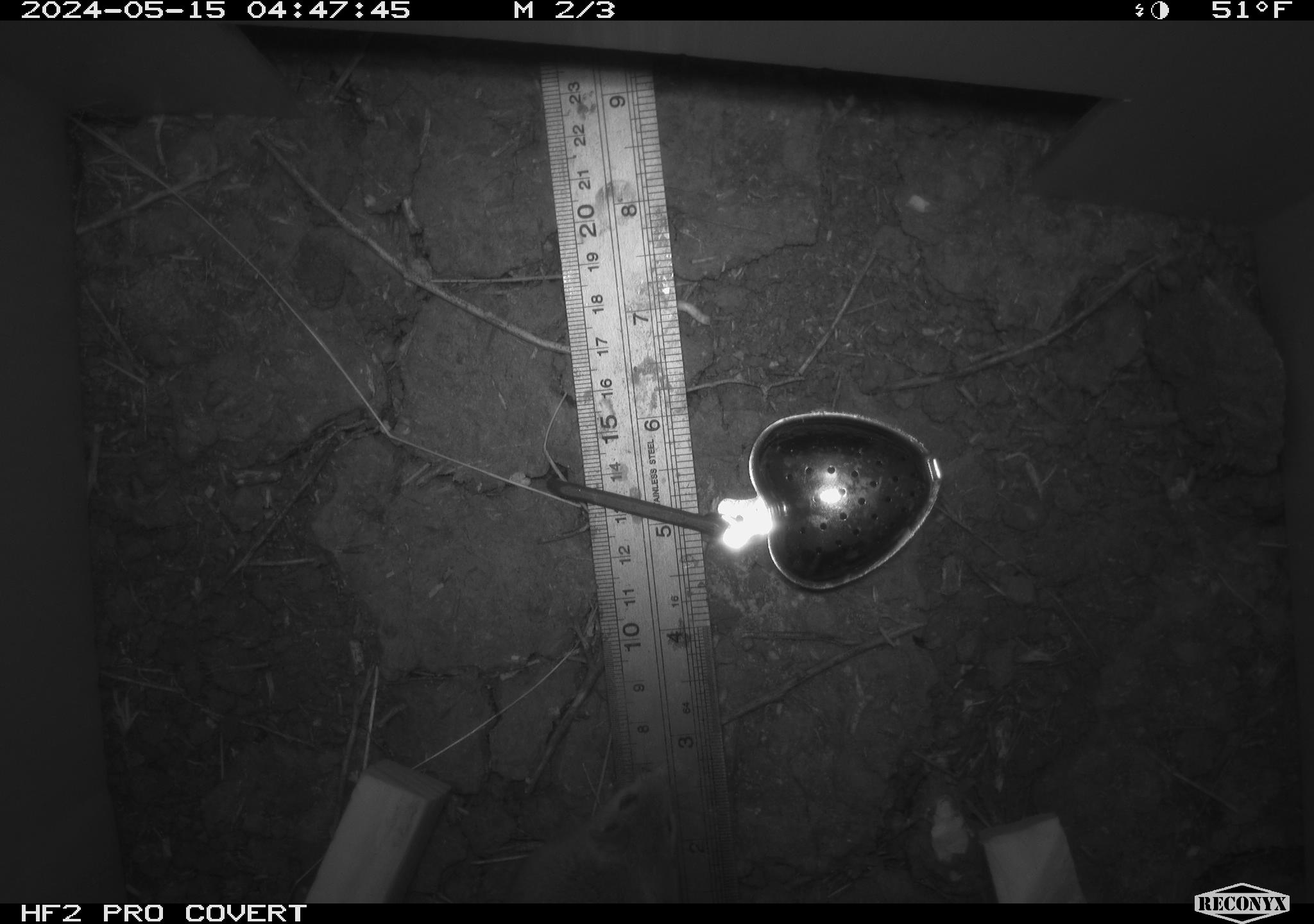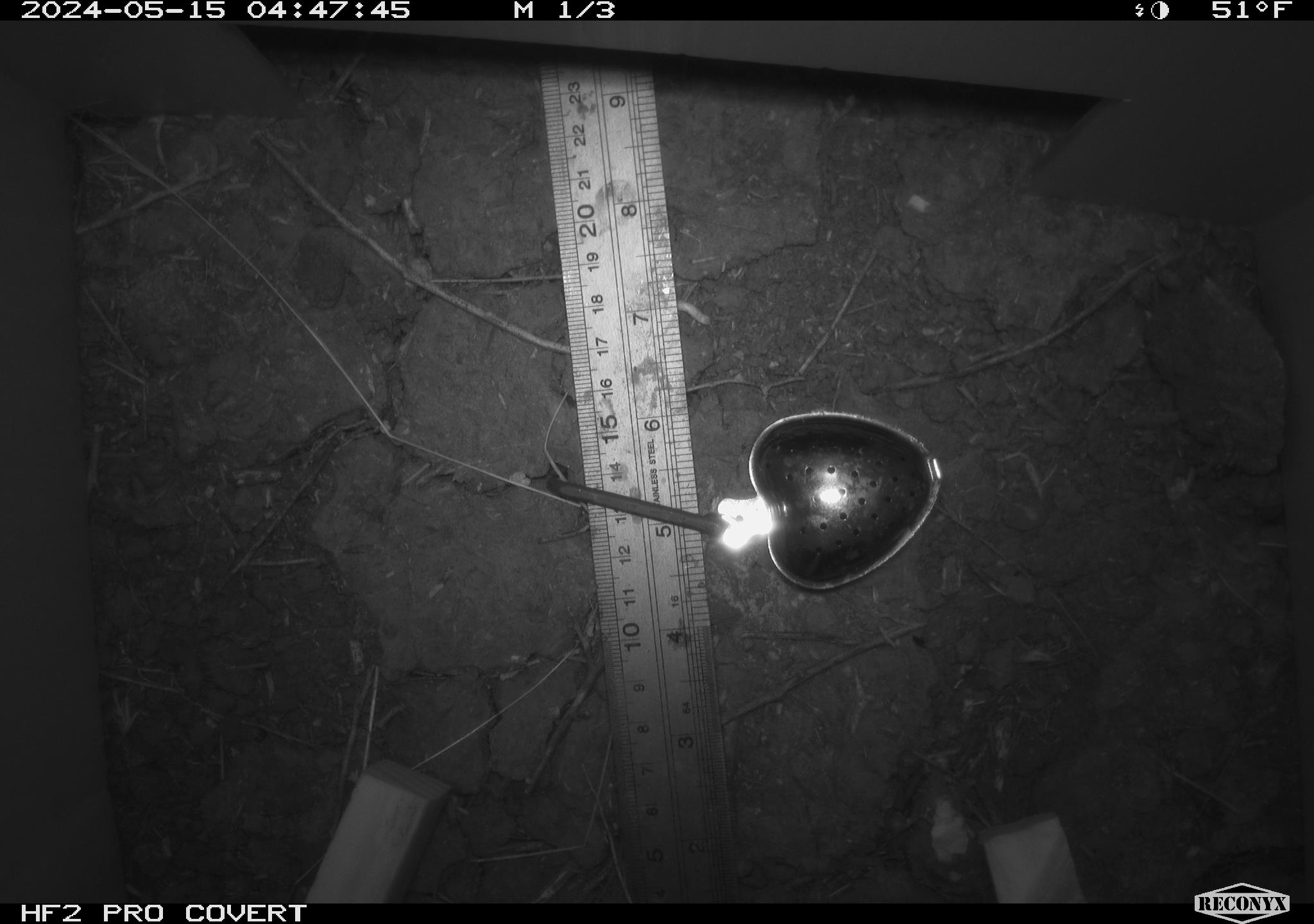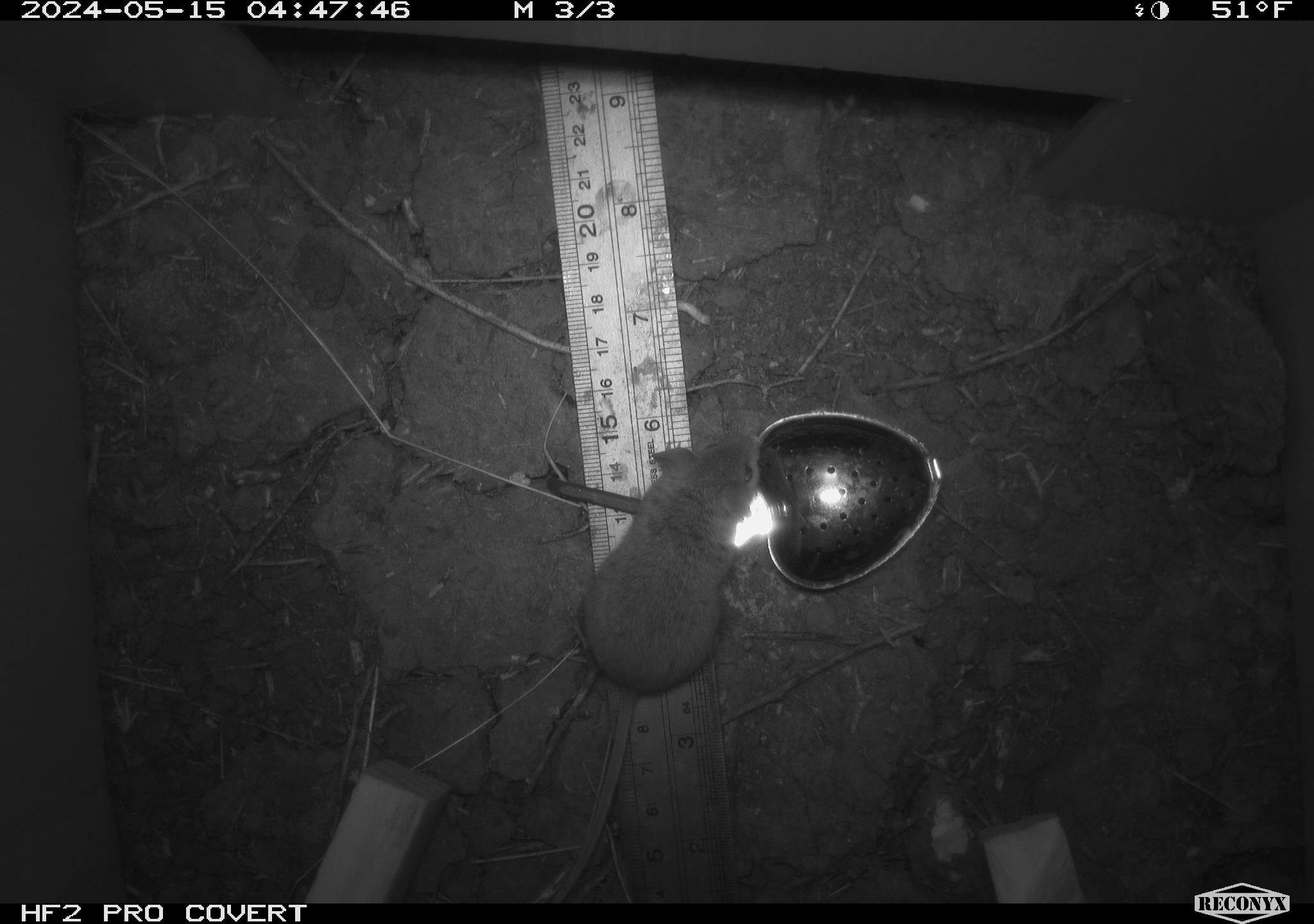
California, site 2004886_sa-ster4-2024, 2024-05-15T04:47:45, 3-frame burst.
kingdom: Animalia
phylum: Chordata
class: Mammalia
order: Rodentia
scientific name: Rodentia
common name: mouse species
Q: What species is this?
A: Mouse species (Rodentia).